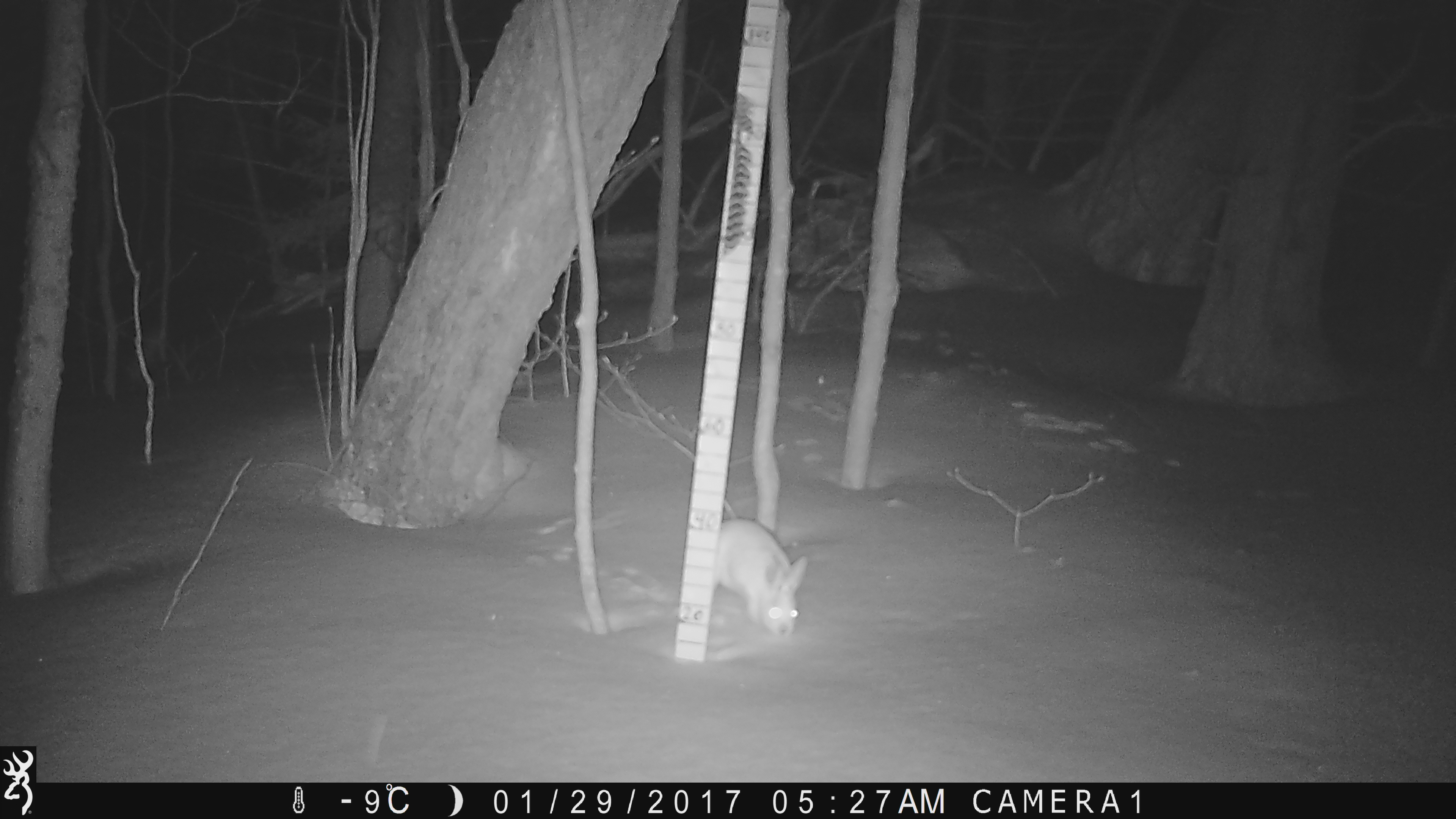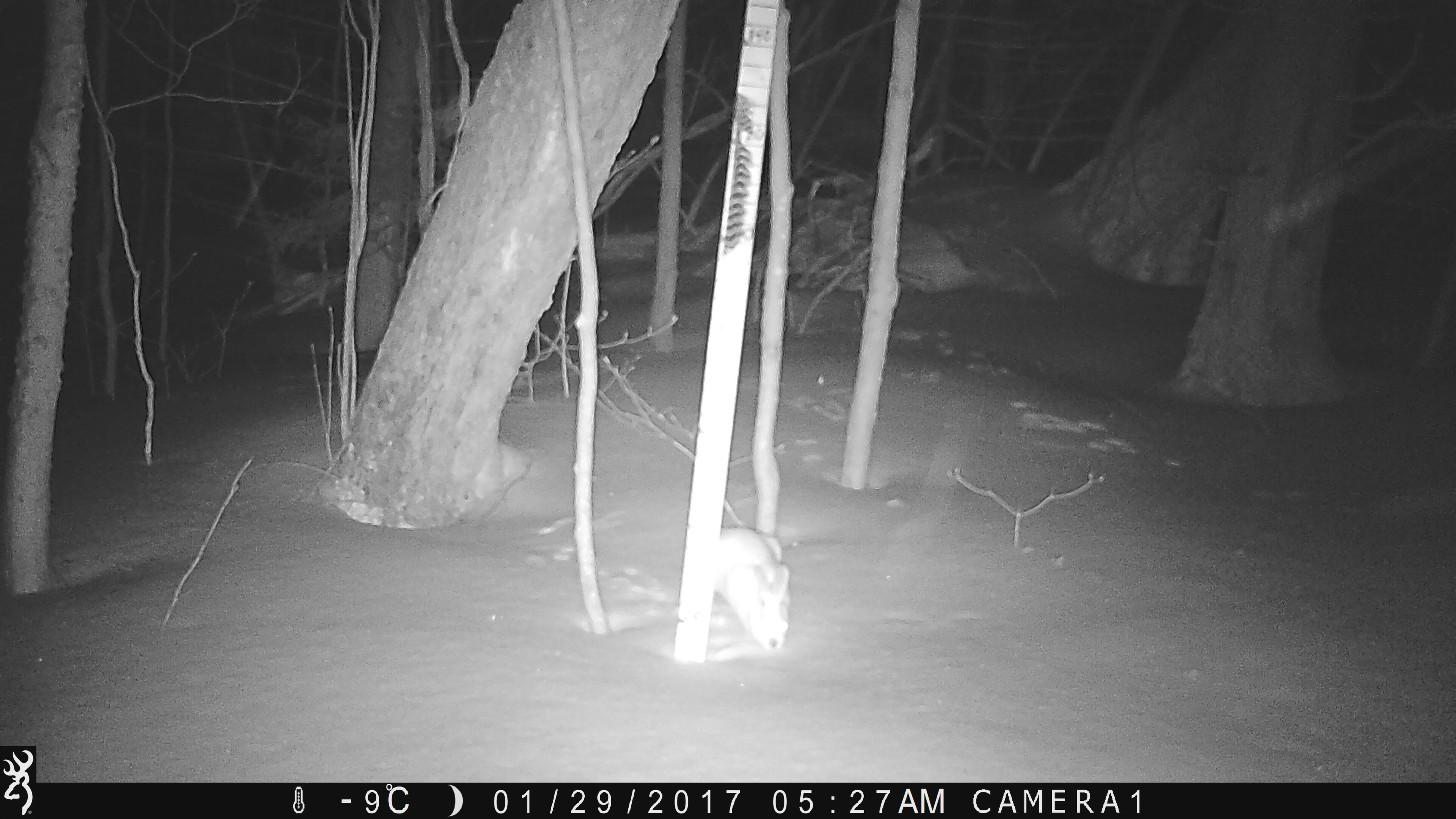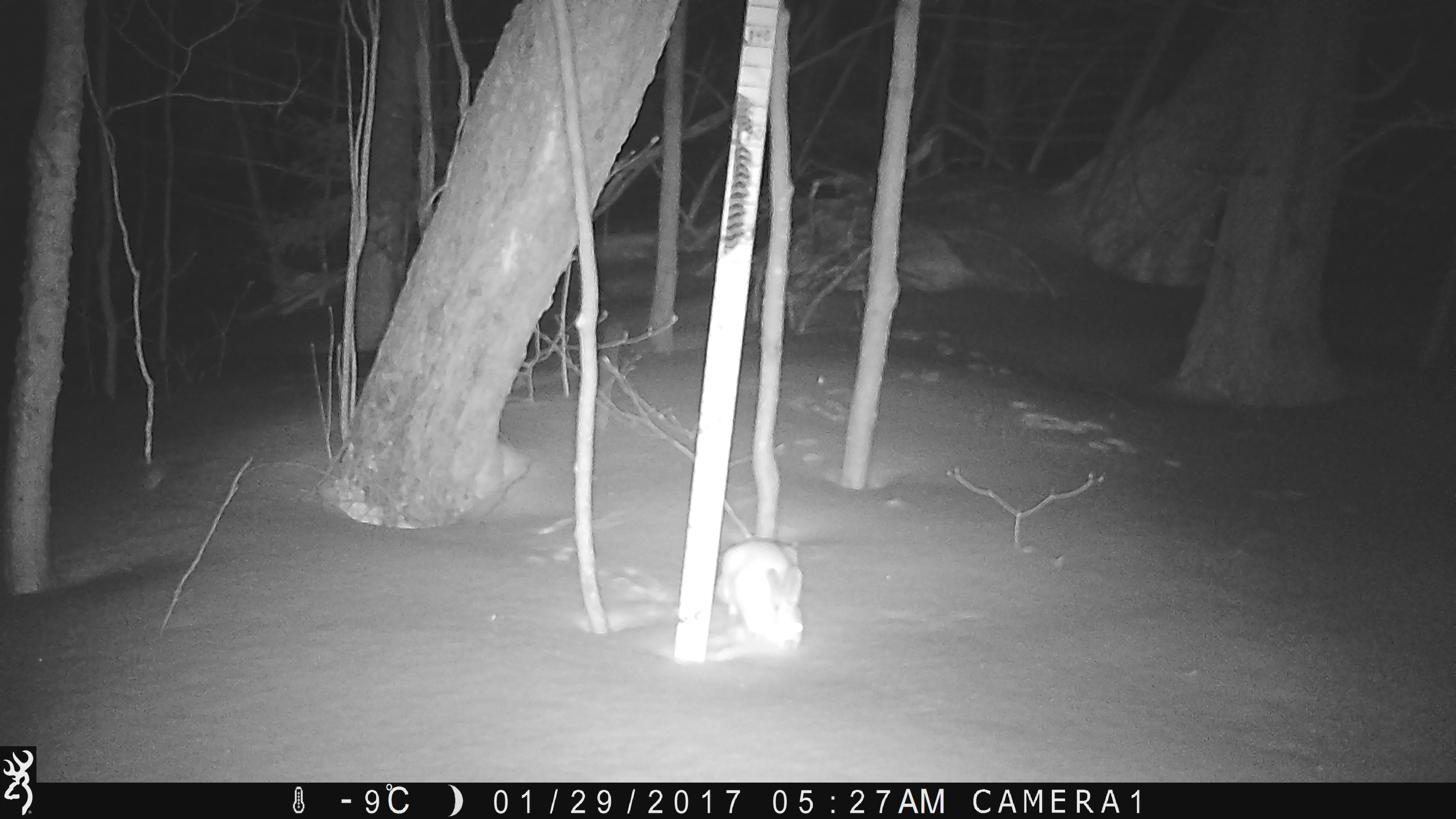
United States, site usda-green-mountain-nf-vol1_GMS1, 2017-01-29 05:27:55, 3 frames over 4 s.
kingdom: Animalia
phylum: Chordata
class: Mammalia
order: Lagomorpha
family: Leporidae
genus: Lepus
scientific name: Lepus americanus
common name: snowshoe hare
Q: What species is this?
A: Snowshoe hare (Lepus americanus).